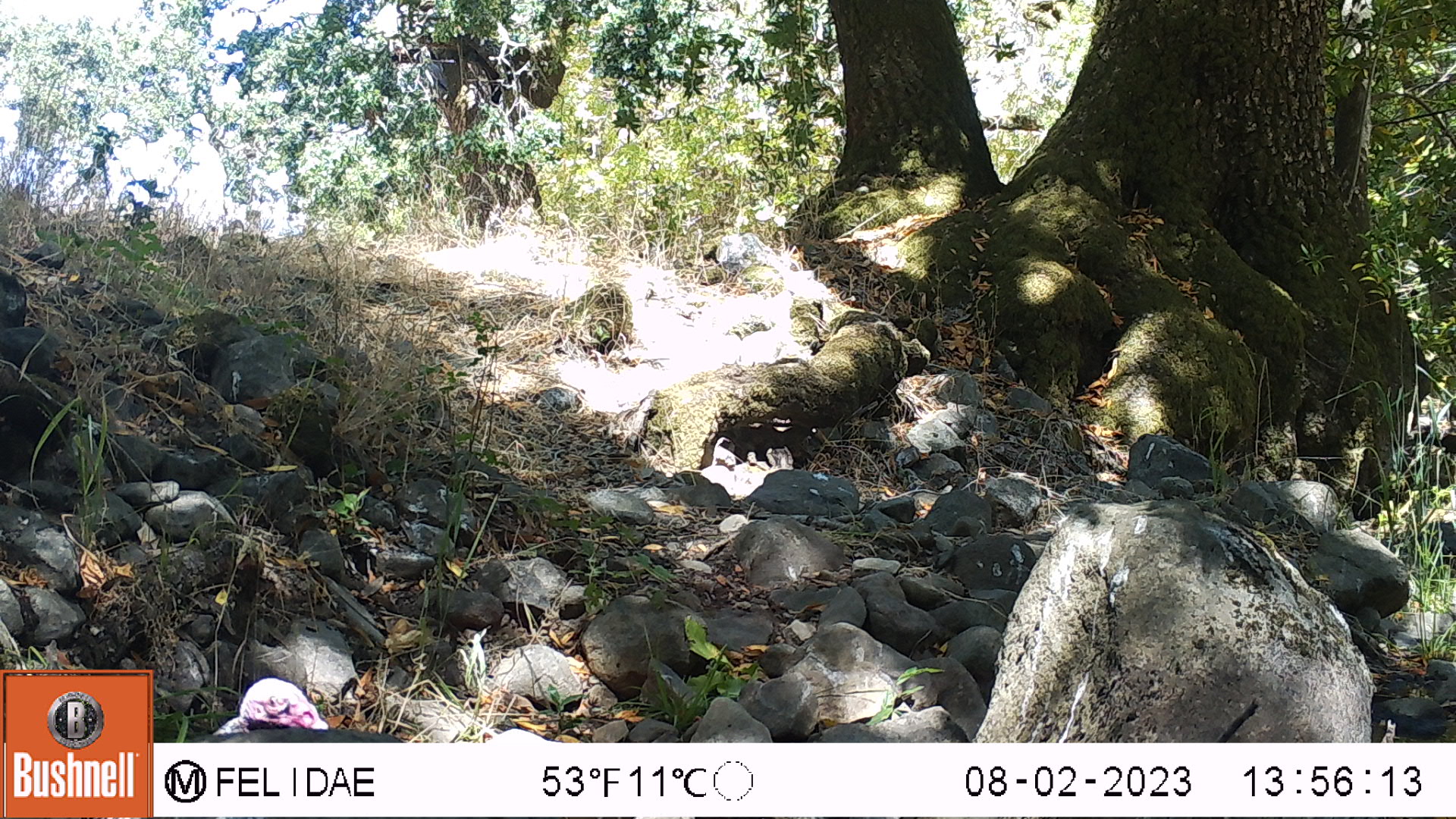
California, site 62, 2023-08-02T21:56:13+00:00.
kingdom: Animalia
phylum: Chordata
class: Aves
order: Cathartiformes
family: Cathartidae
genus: Cathartes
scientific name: Cathartes aura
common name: turkey vulture